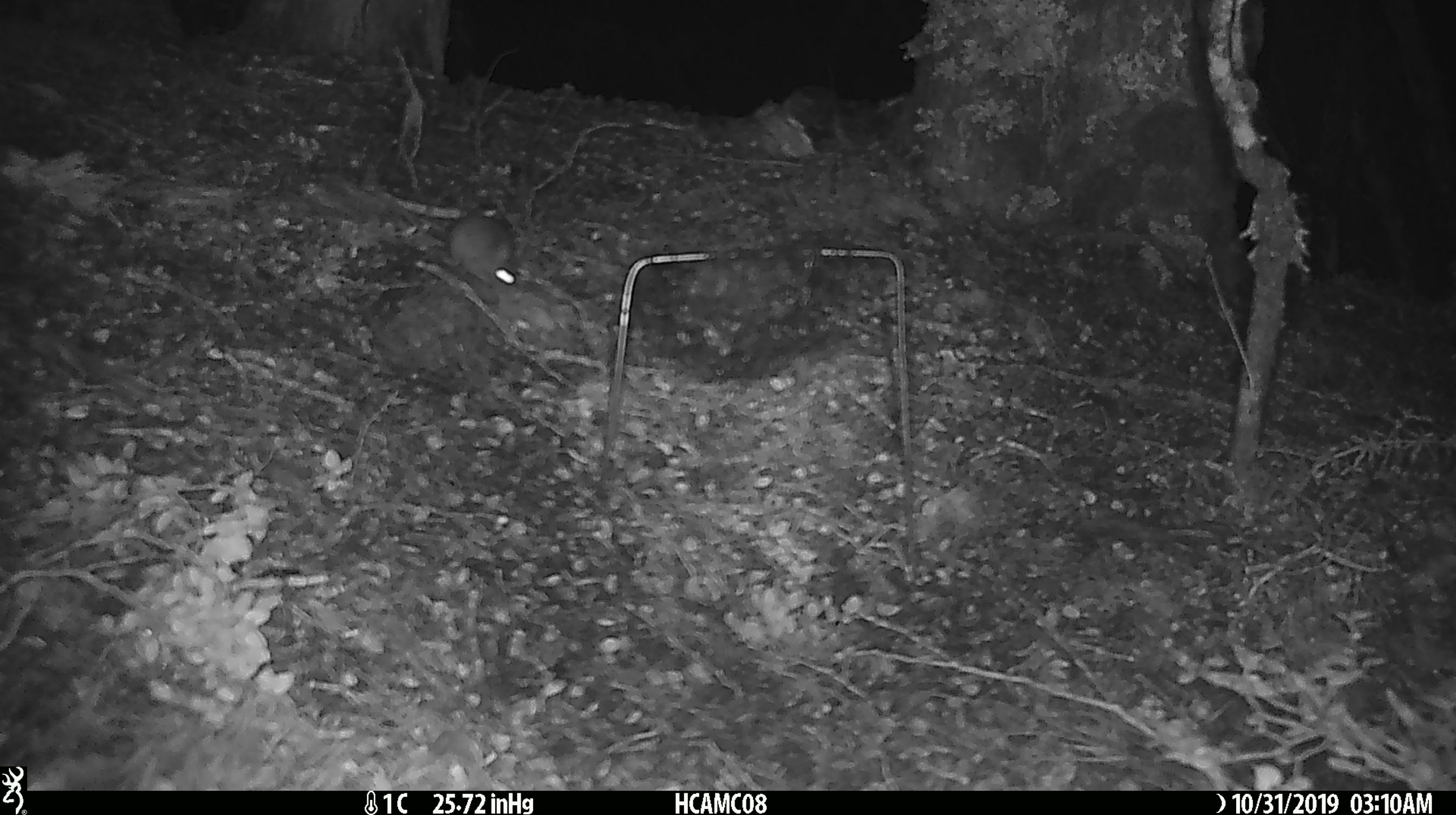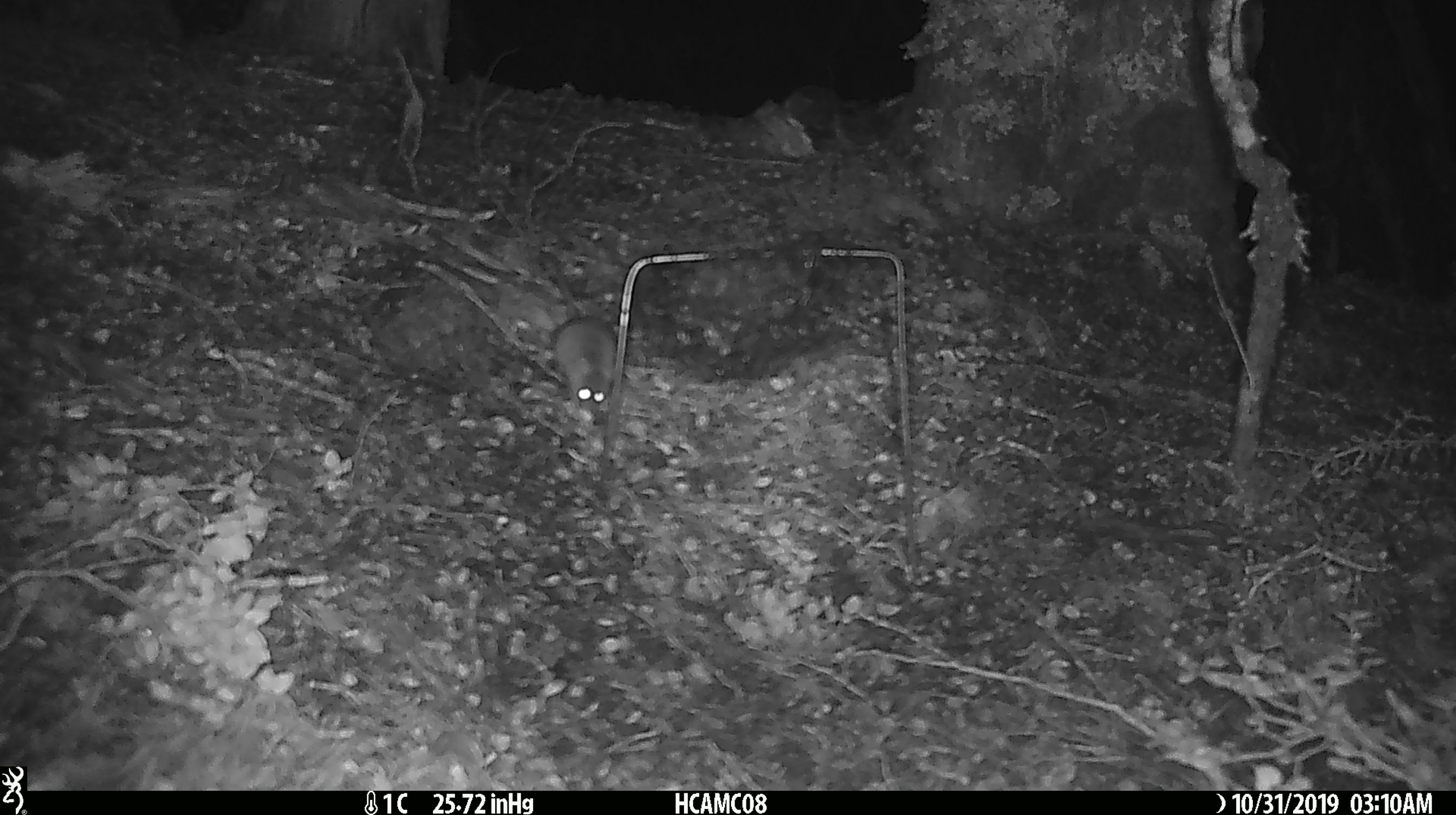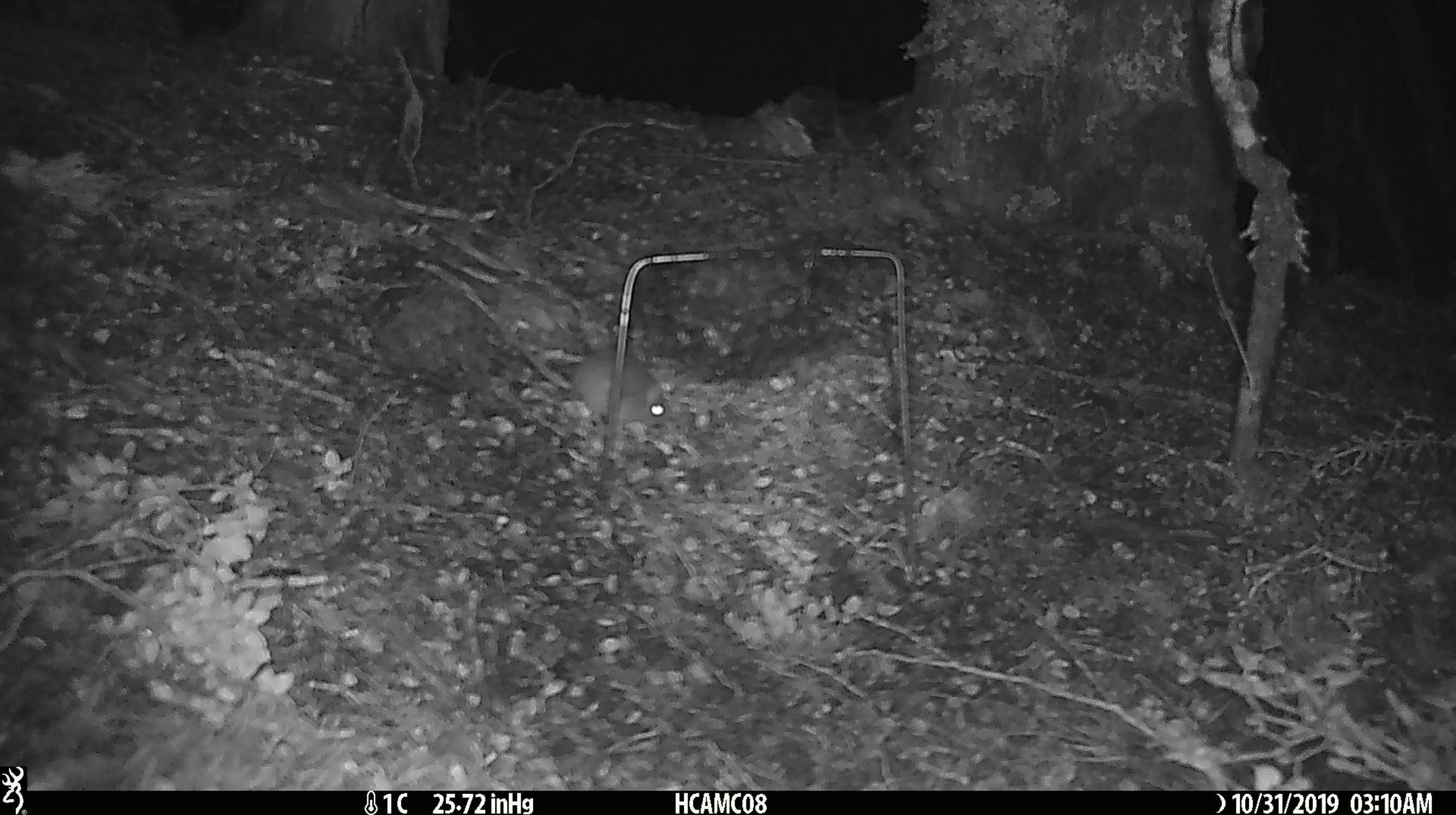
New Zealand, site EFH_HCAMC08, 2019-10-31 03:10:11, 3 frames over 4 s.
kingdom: Animalia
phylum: Chordata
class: Mammalia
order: Rodentia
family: Muridae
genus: Mus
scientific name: Mus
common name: mouse